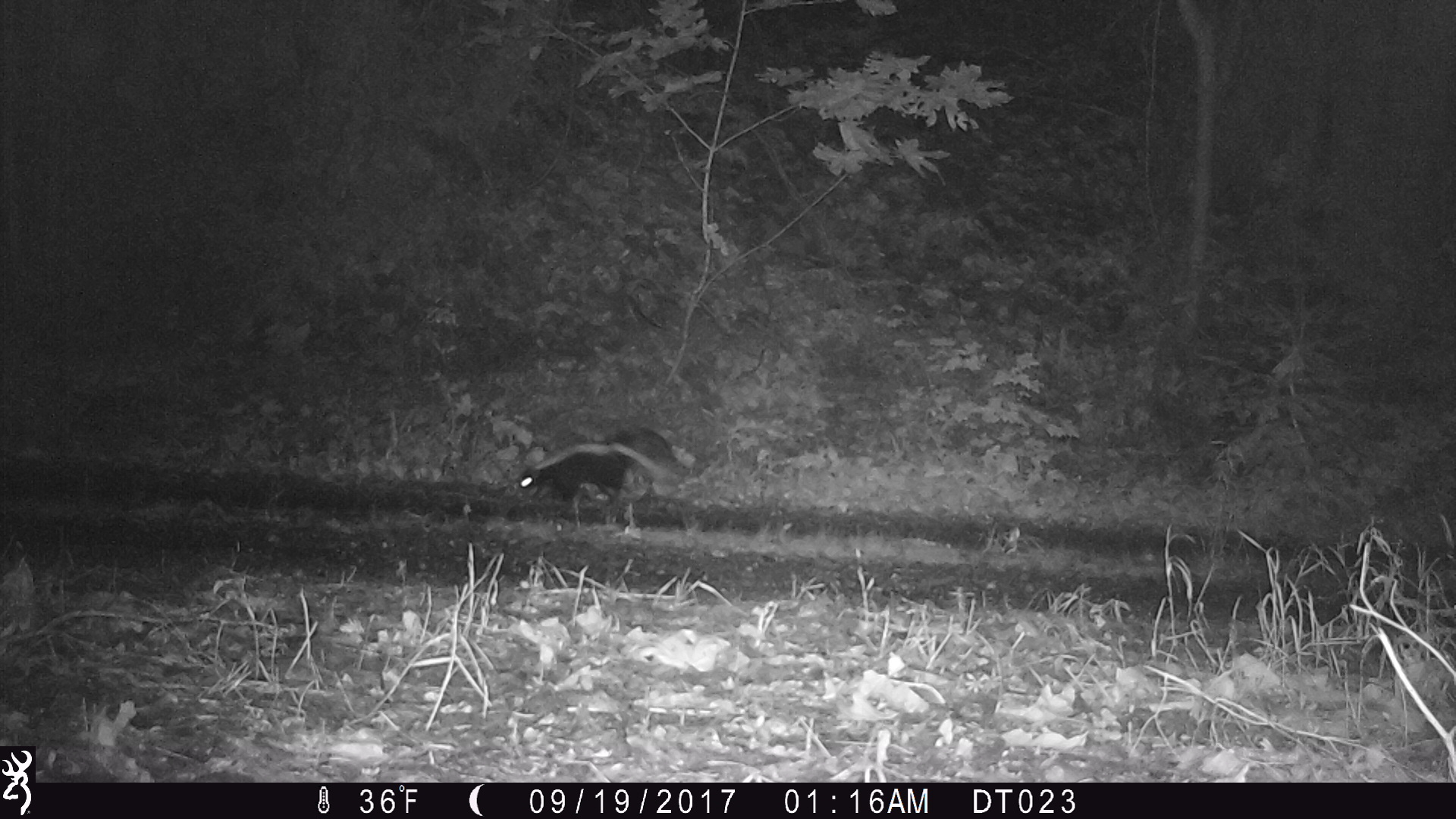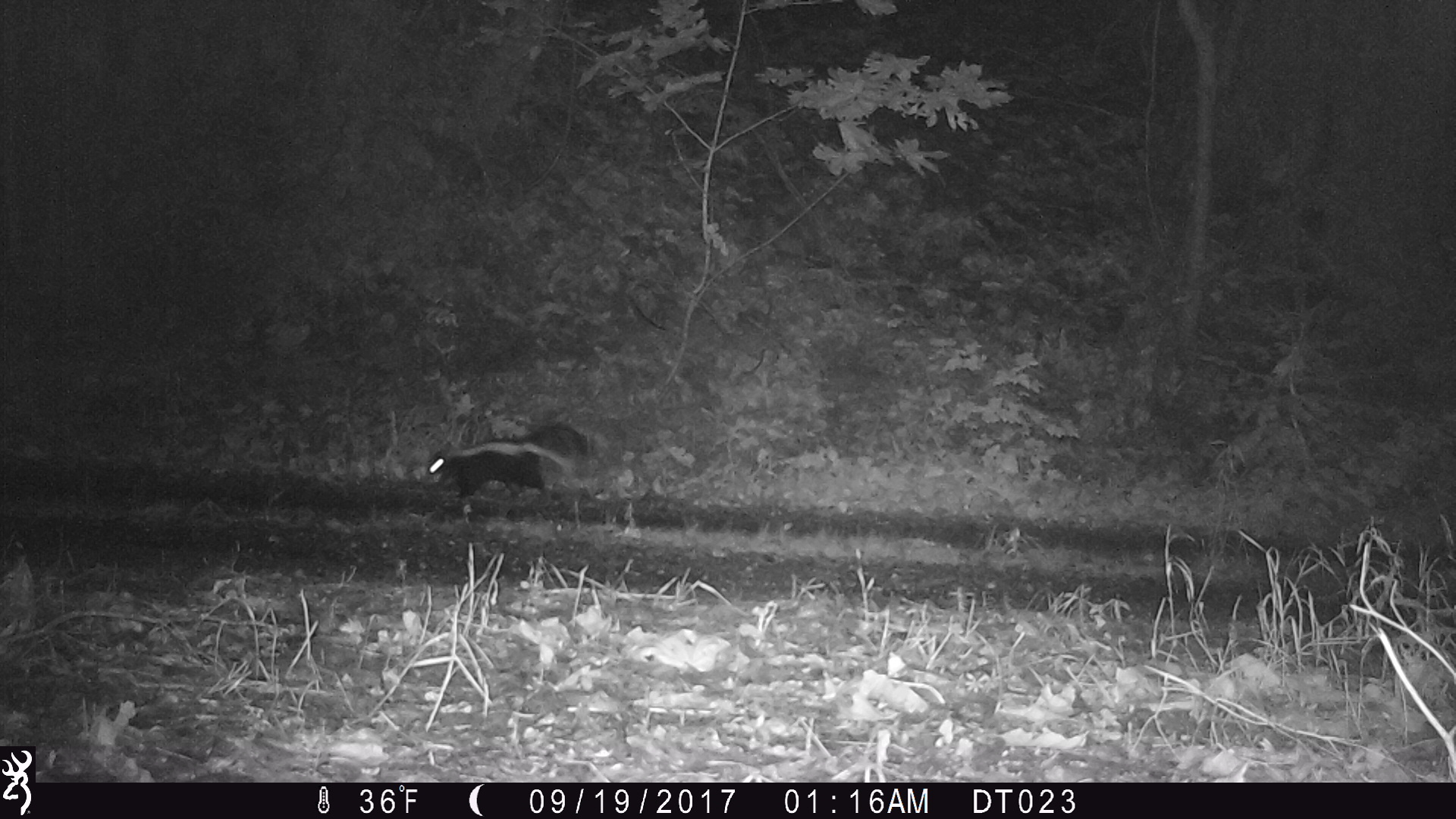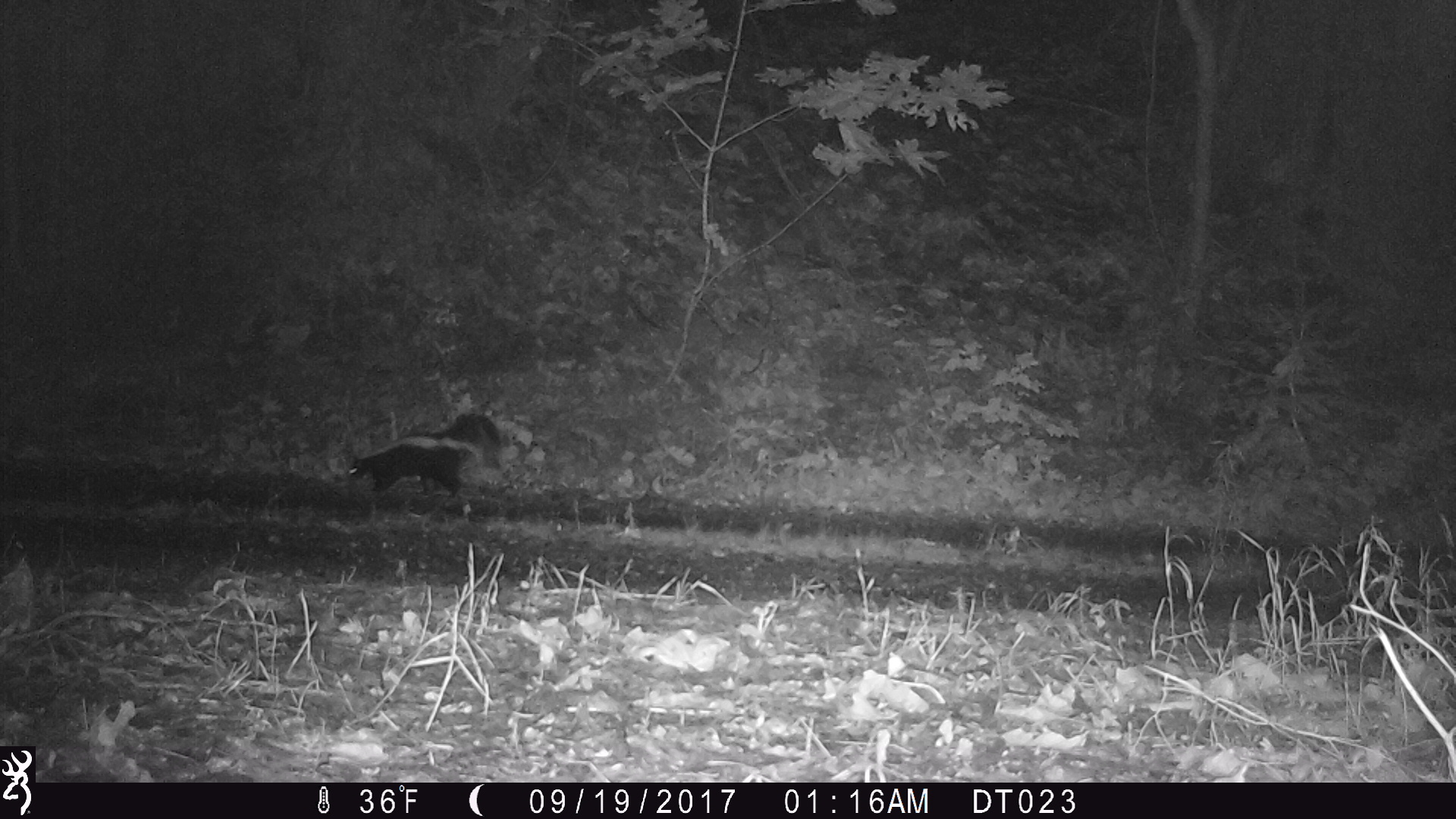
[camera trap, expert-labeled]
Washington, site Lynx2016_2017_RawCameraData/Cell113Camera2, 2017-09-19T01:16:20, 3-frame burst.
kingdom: Animalia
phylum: Chordata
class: Mammalia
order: Carnivora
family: Mephitidae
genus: Mephitis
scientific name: Mephitis mephitis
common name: striped skunk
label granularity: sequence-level